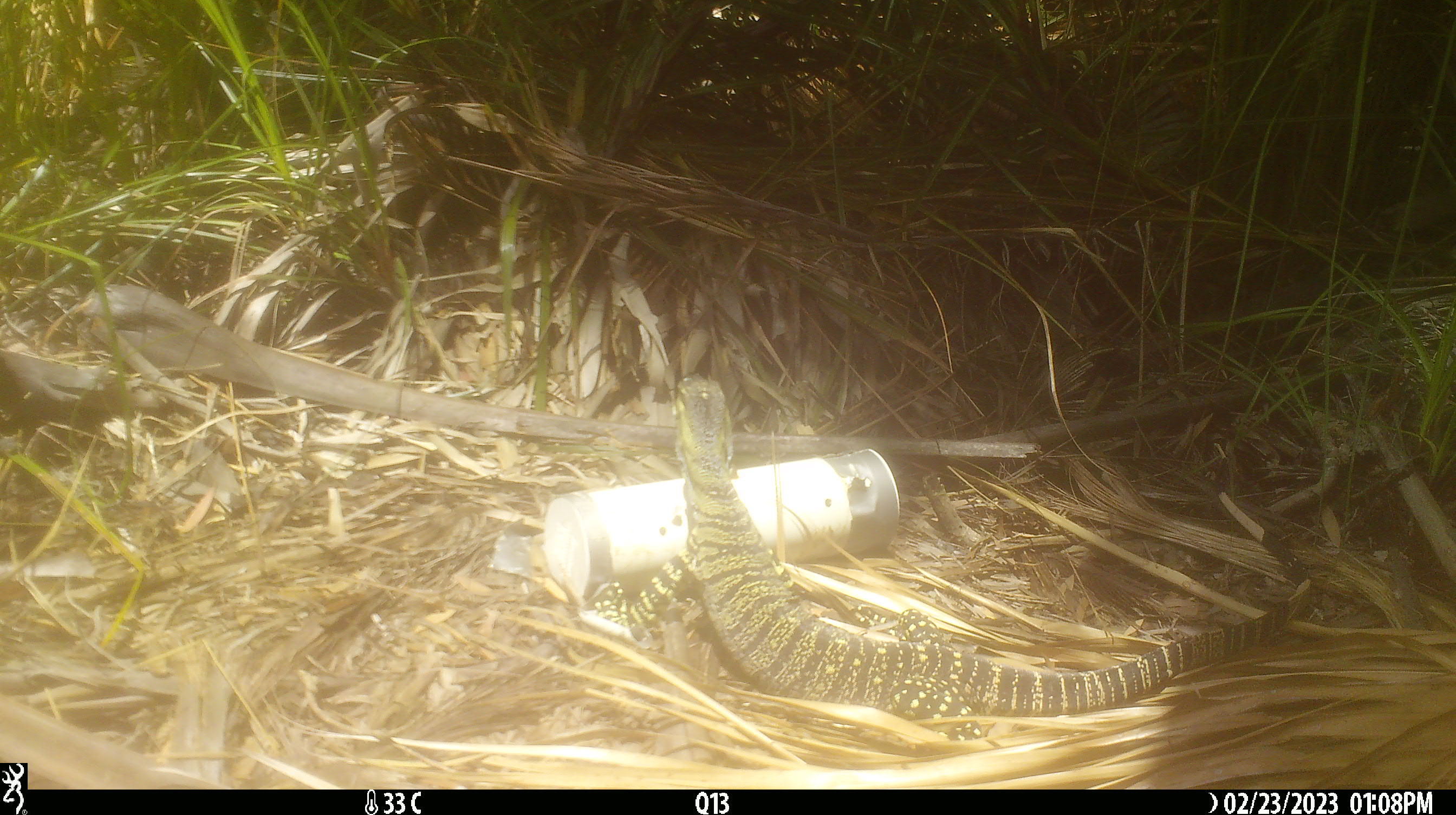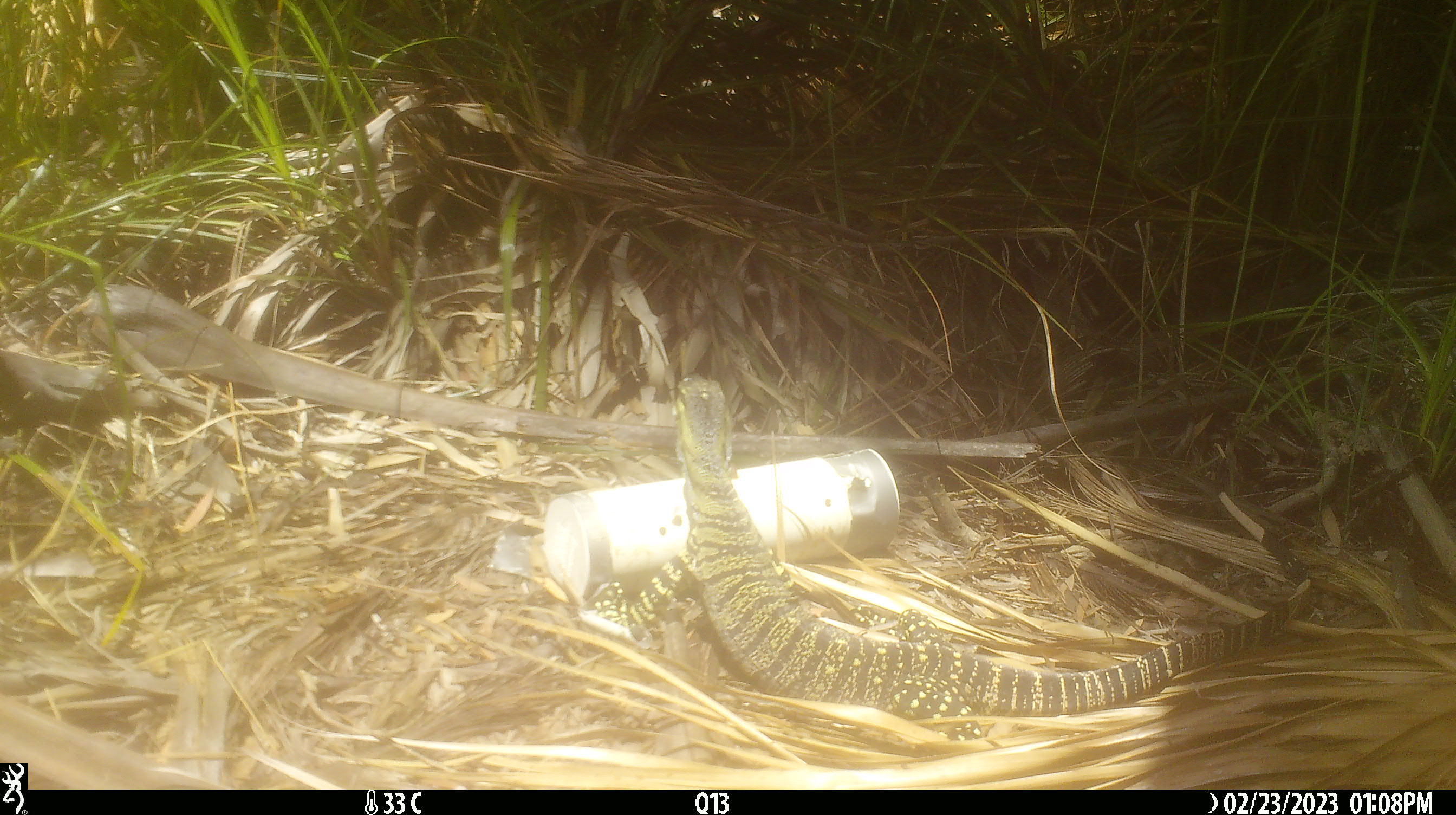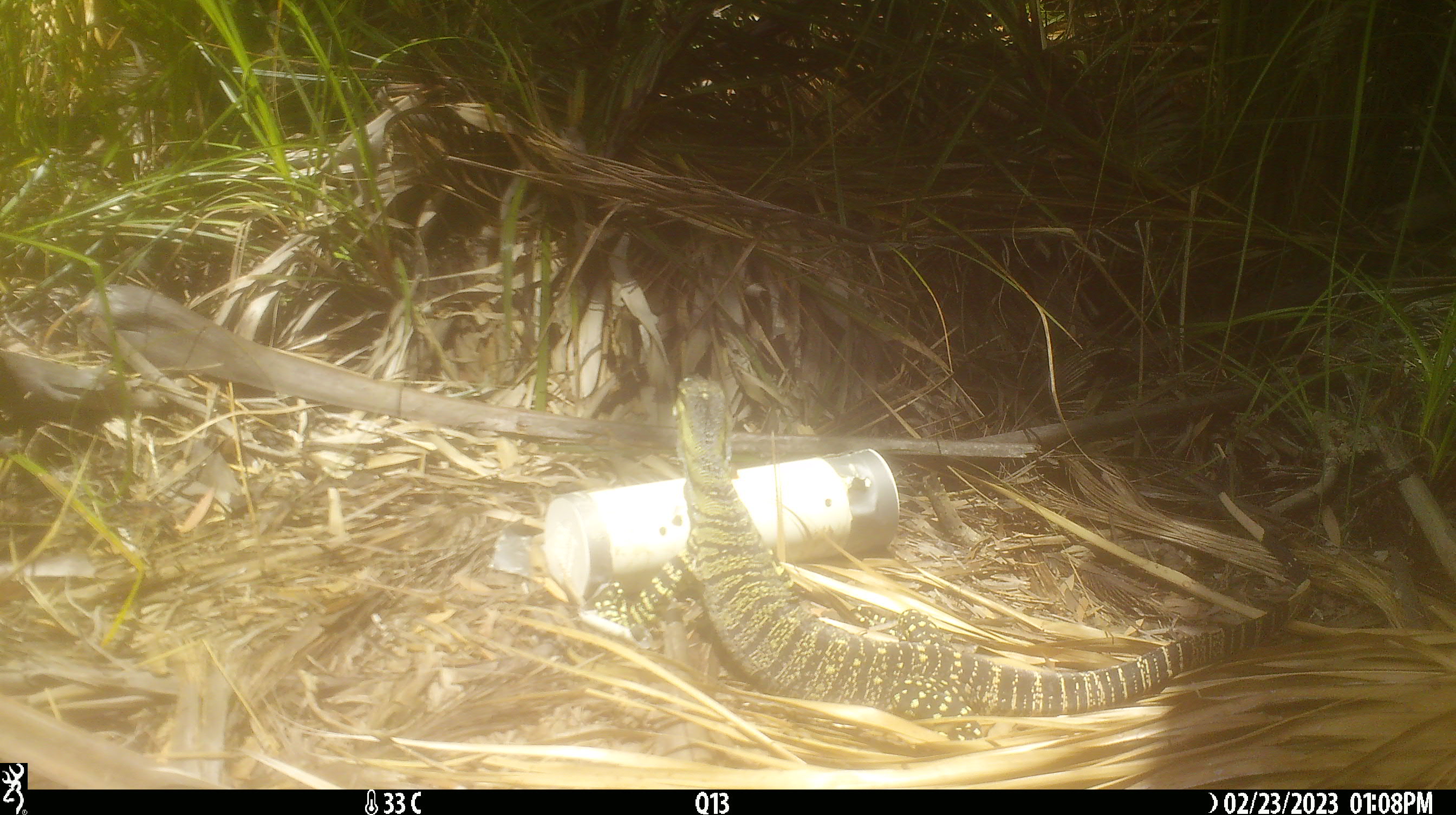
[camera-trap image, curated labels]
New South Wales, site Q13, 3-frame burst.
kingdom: Animalia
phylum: Chordata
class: Reptilia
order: Squamata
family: Varanidae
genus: Varanus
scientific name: Varanus varius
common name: lace monitor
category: goanna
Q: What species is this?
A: Goanna (lace monitor) (Varanus varius).